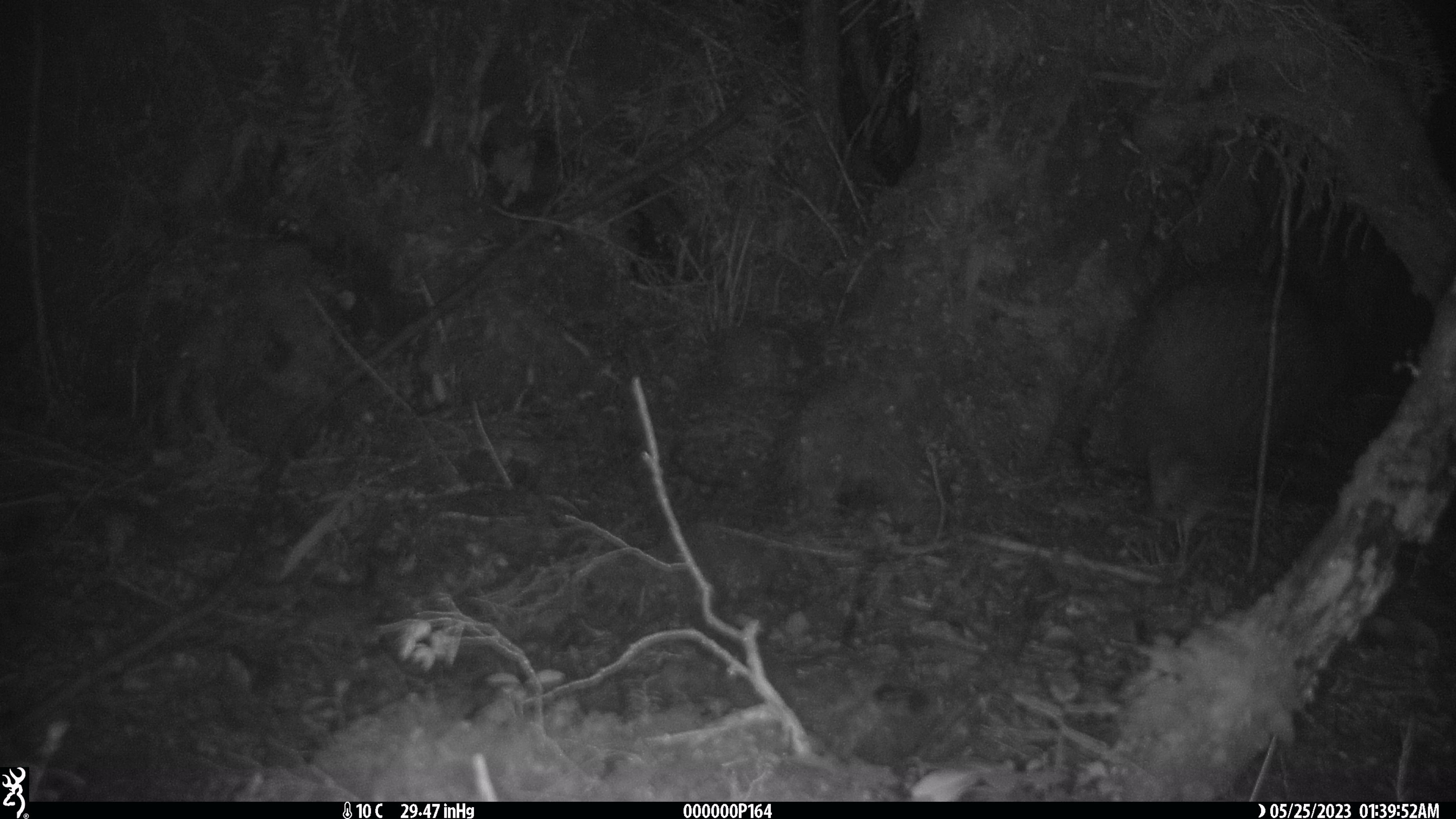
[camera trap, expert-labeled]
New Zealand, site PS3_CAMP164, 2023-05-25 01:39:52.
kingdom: Animalia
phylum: Chordata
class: Aves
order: Apterygiformes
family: Apterygidae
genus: Apteryx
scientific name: Apteryx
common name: kiwi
Kiwi (Apteryx).